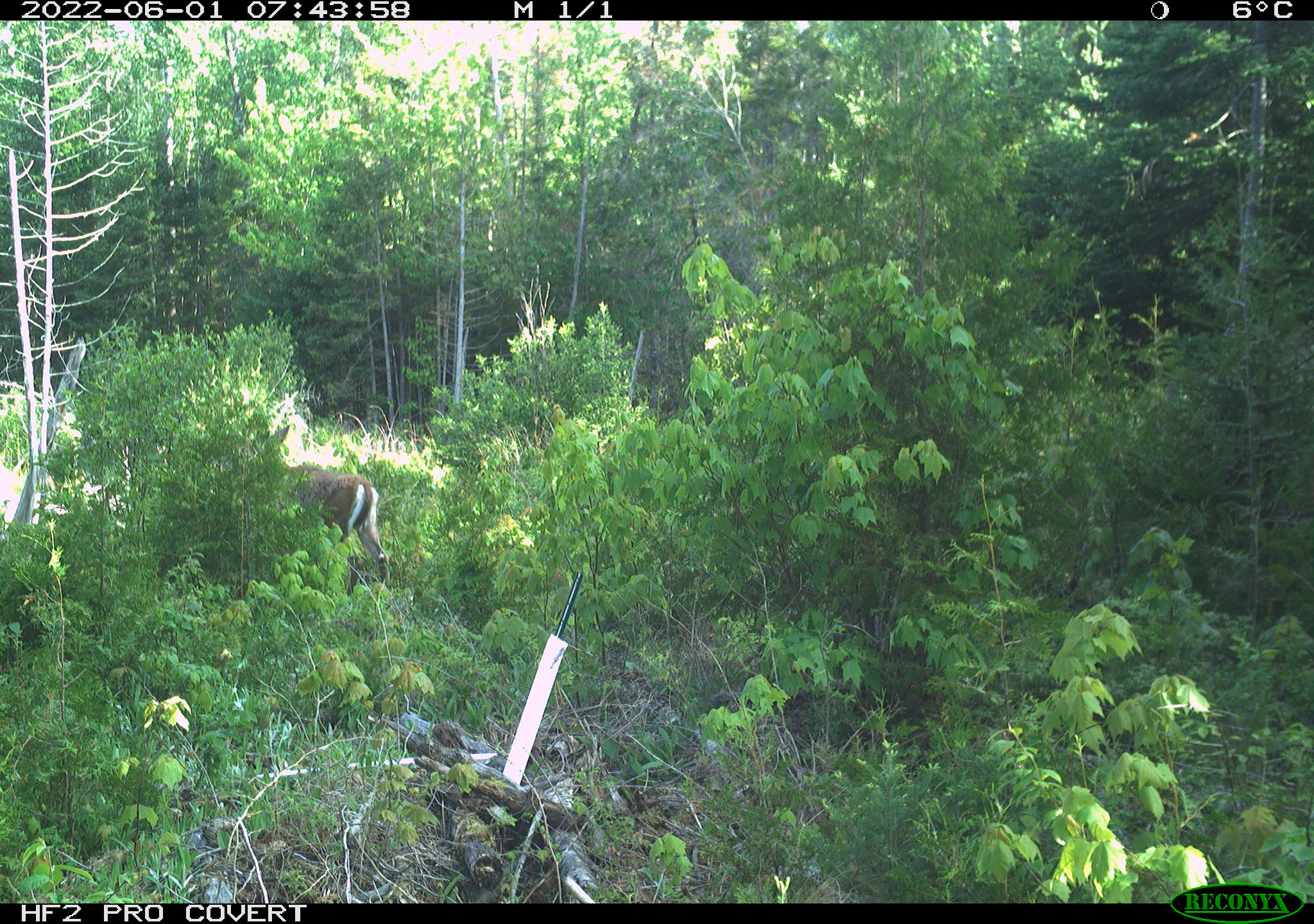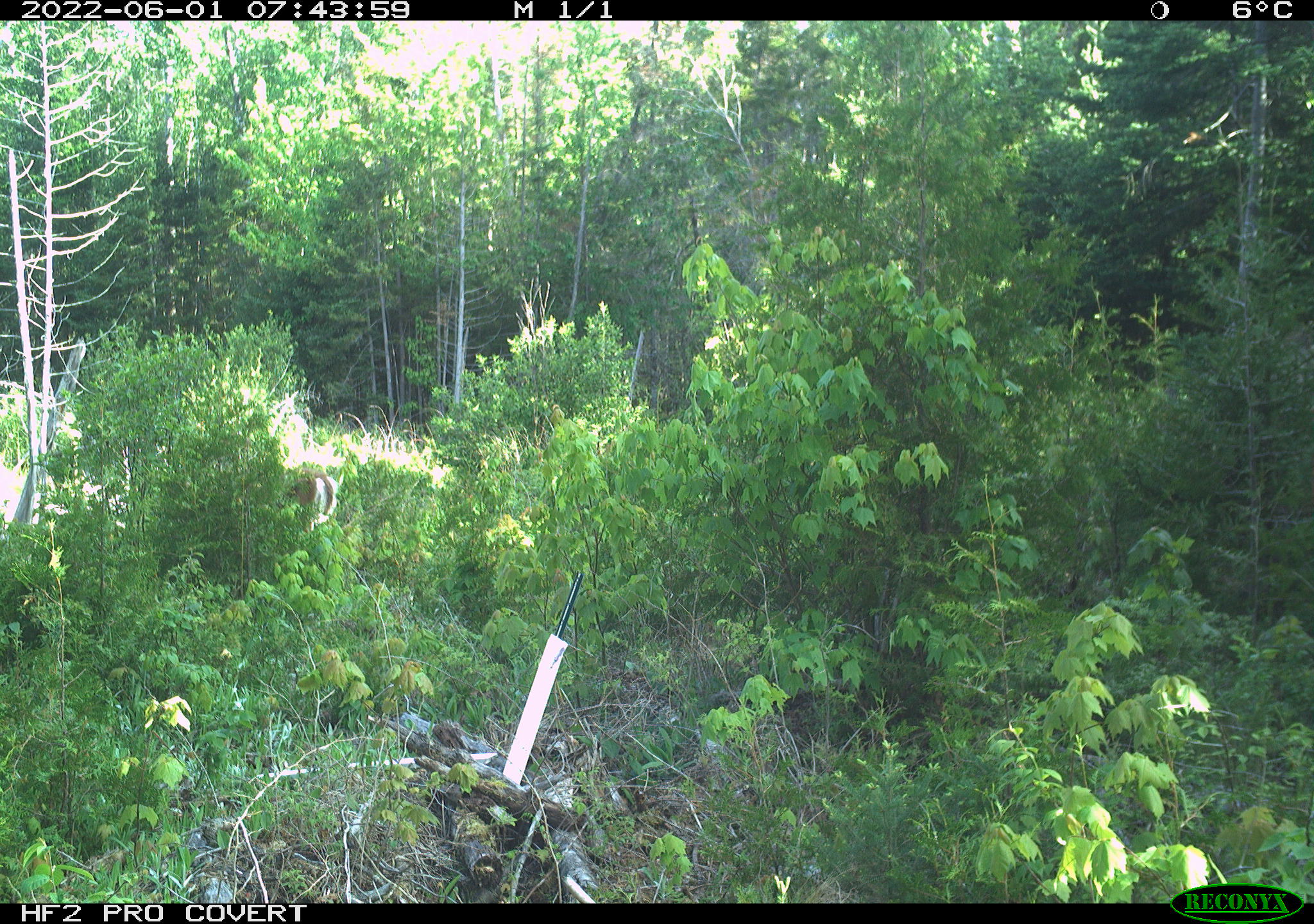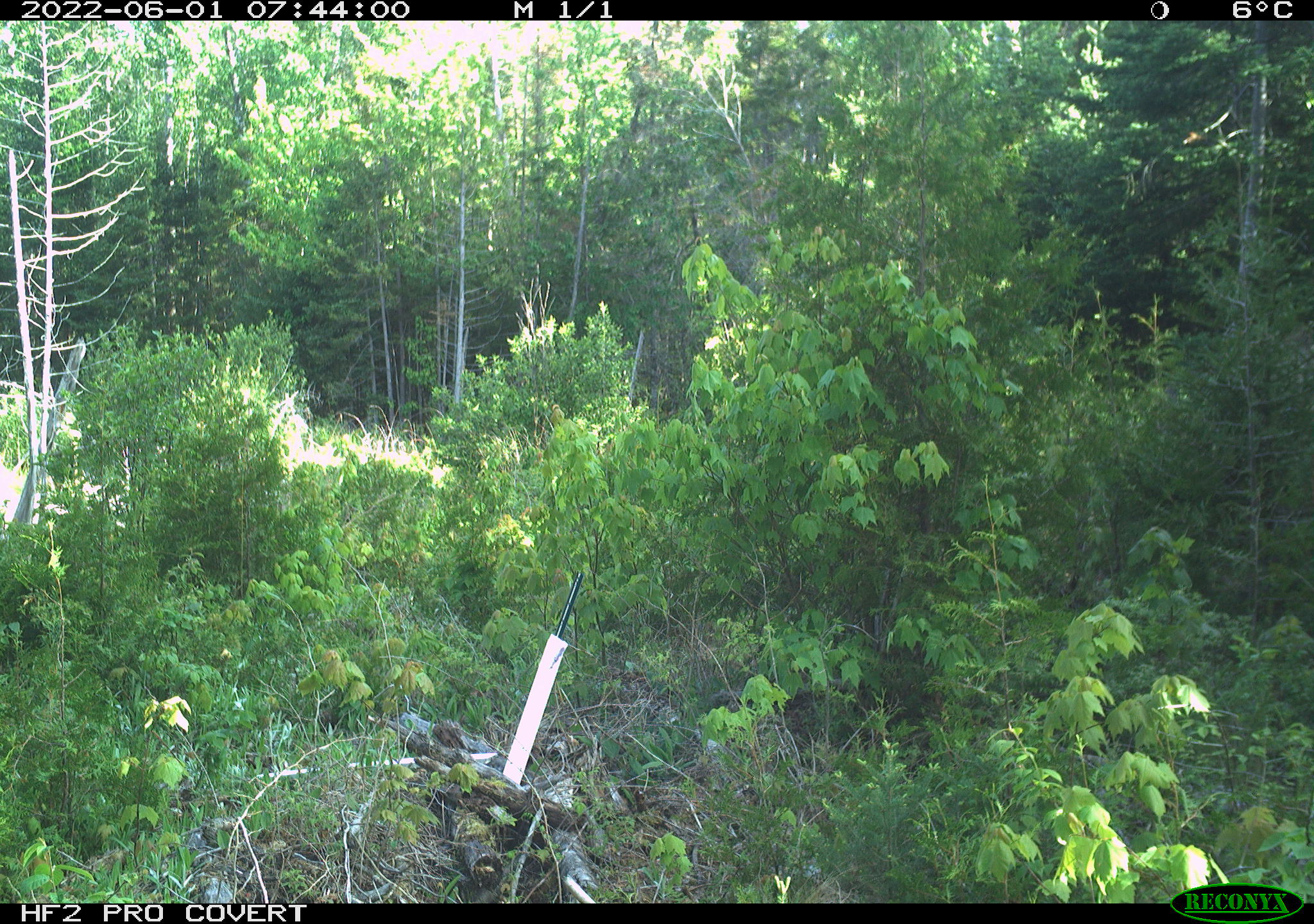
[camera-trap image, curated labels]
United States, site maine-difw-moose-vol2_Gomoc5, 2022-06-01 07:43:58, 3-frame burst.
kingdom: Animalia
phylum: Chordata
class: Mammalia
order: Artiodactyla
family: Cervidae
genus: Odocoileus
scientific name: Odocoileus virginianus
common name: white-tailed deer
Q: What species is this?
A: White-tailed deer (Odocoileus virginianus).